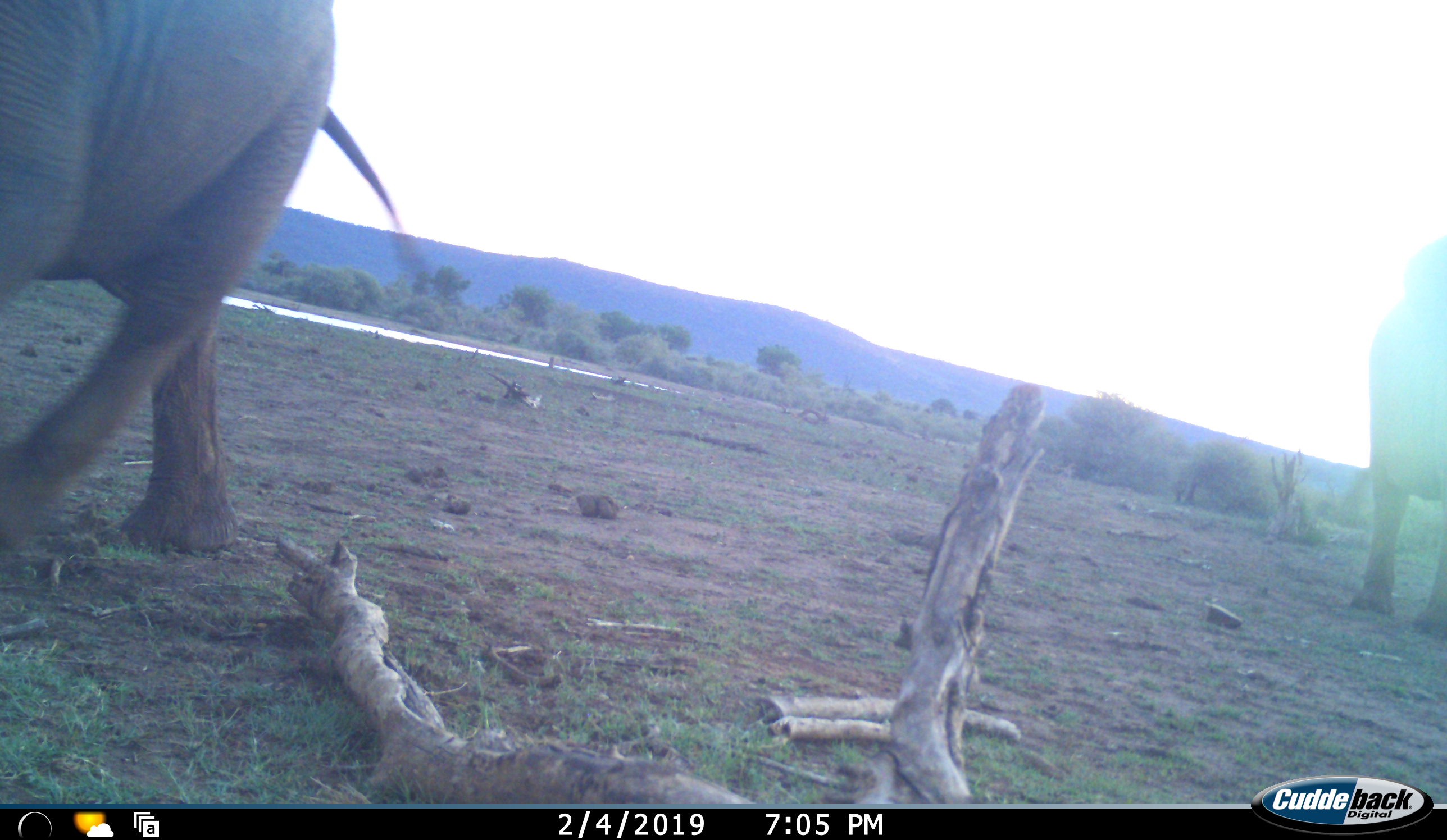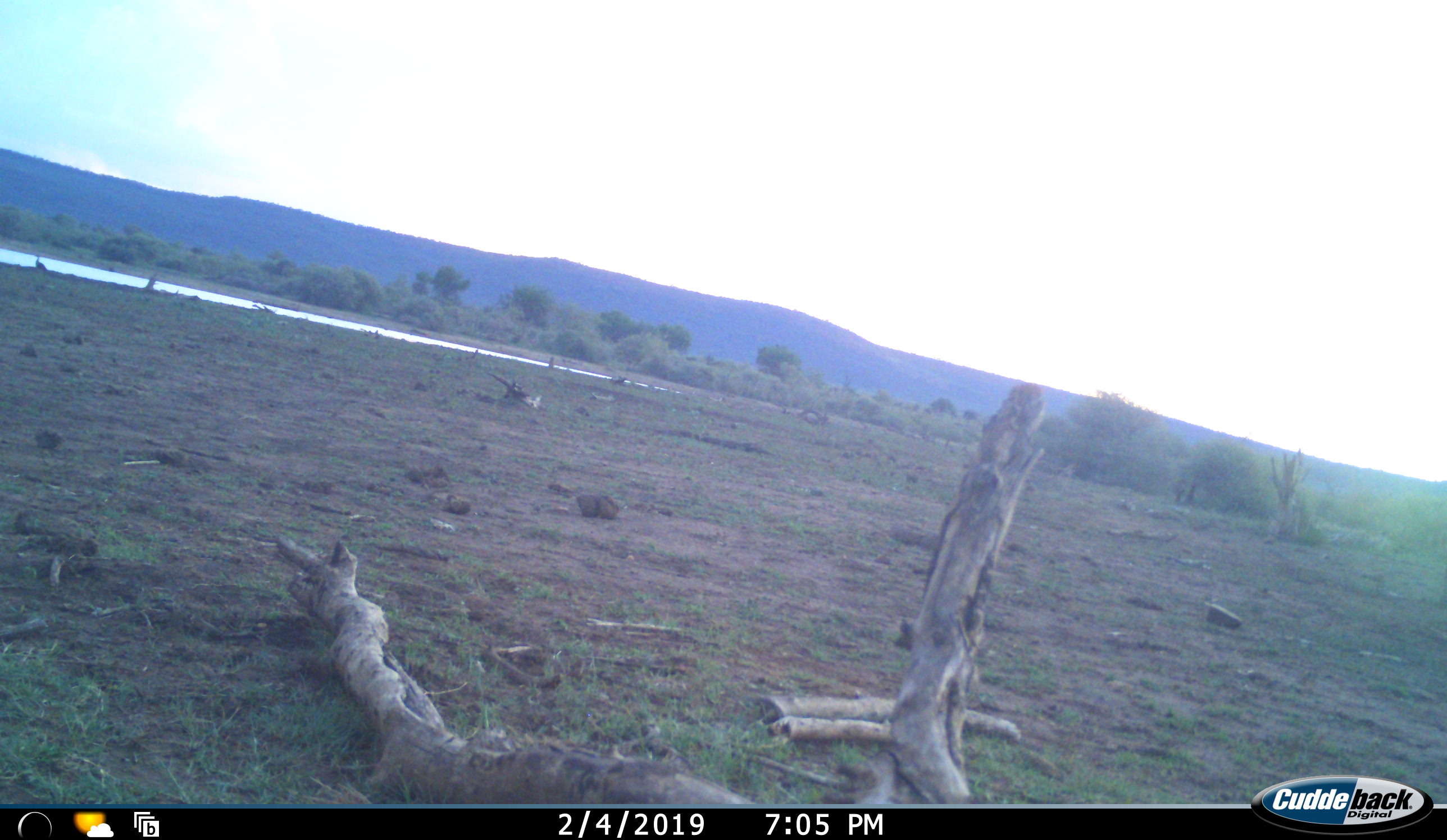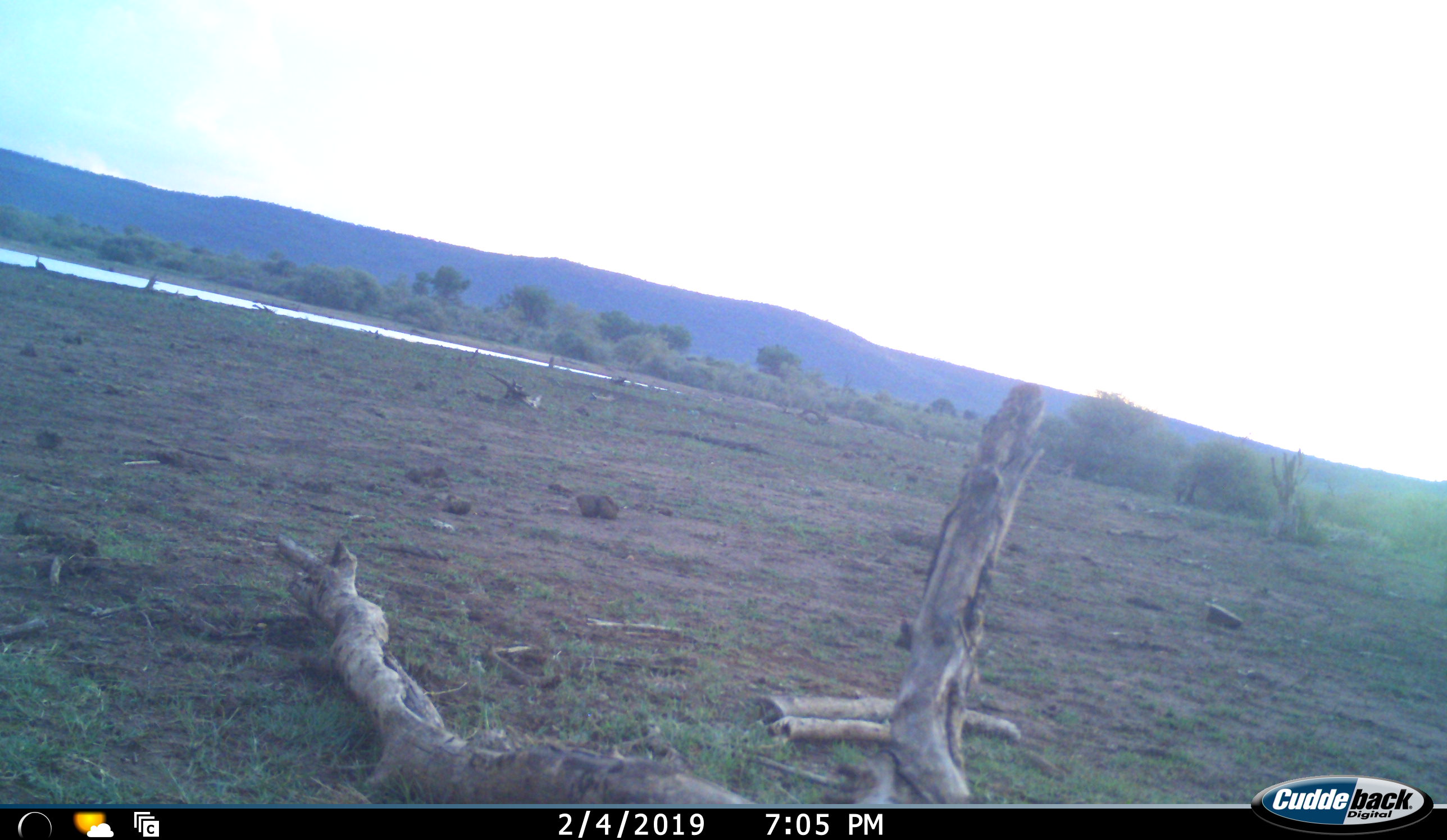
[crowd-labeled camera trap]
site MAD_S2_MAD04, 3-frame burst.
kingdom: Animalia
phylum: Chordata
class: Mammalia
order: Proboscidea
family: Elephantidae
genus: Loxodonta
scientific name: Loxodonta africana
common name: african bush elephant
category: elephant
Elephant (african bush elephant) (Loxodonta africana), count 2. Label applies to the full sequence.